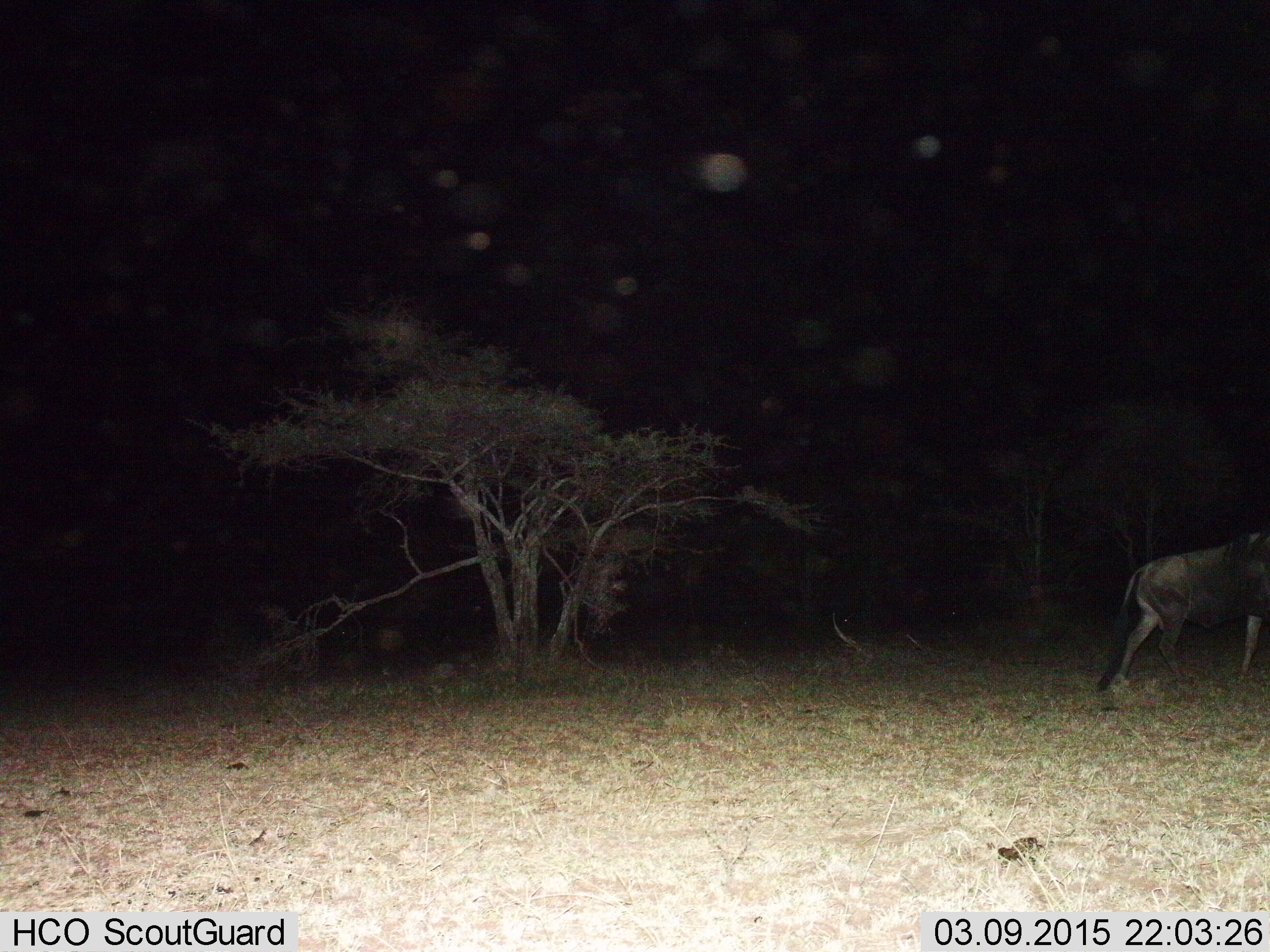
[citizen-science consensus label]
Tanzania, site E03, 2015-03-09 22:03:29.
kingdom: Animalia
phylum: Chordata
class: Mammalia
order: Artiodactyla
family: Bovidae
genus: Connochaetes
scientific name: Connochaetes taurinus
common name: blue wildebeest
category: wildebeest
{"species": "wildebeest (blue wildebeest) (Connochaetes taurinus)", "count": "1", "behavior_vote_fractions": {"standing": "10%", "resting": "0%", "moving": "100%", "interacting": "0%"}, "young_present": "0%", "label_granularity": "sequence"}